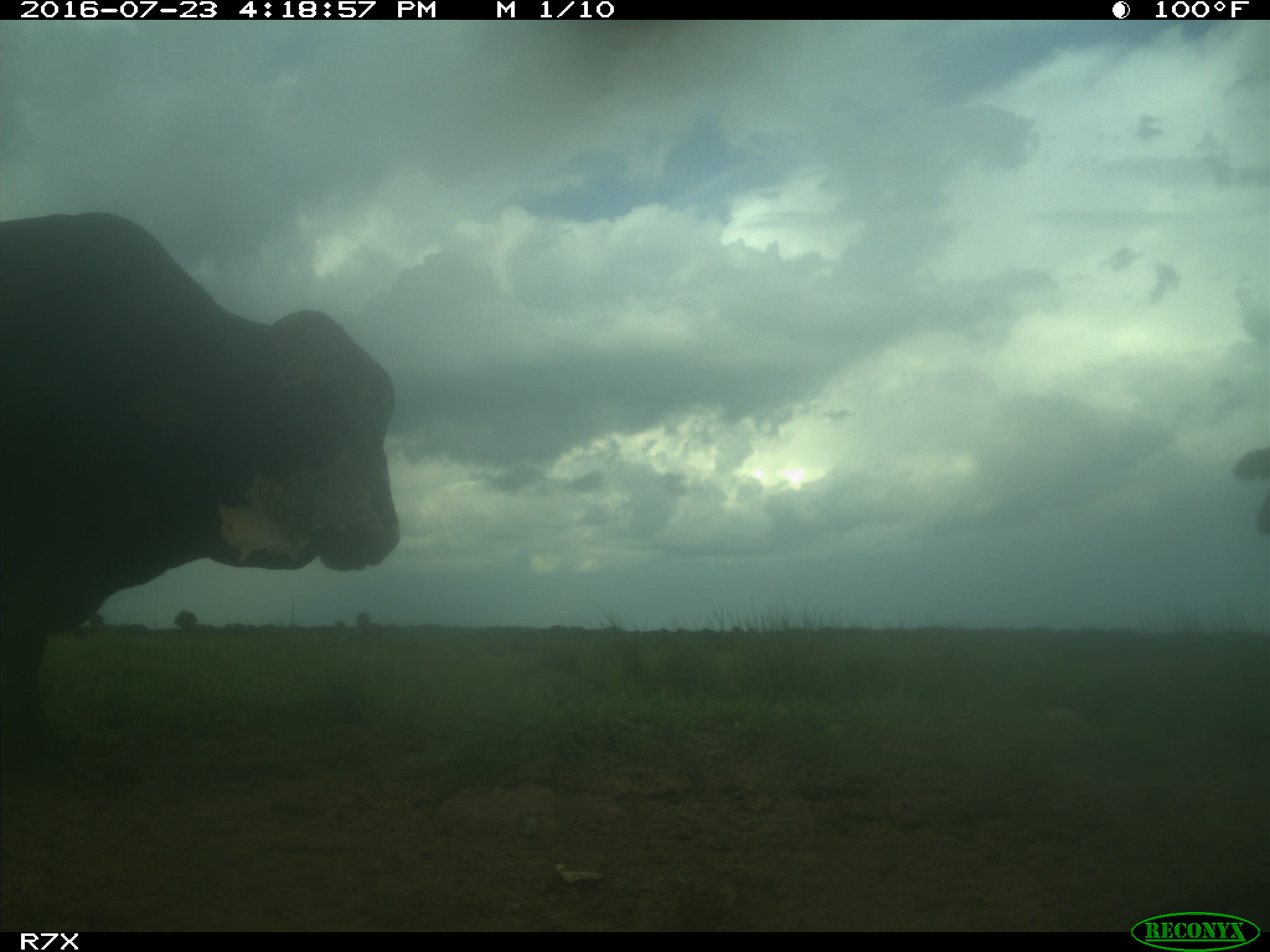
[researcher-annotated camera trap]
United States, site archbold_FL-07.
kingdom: Animalia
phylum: Chordata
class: Mammalia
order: Artiodactyla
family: Bovidae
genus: Bos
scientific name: Bos taurus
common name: domestic cow